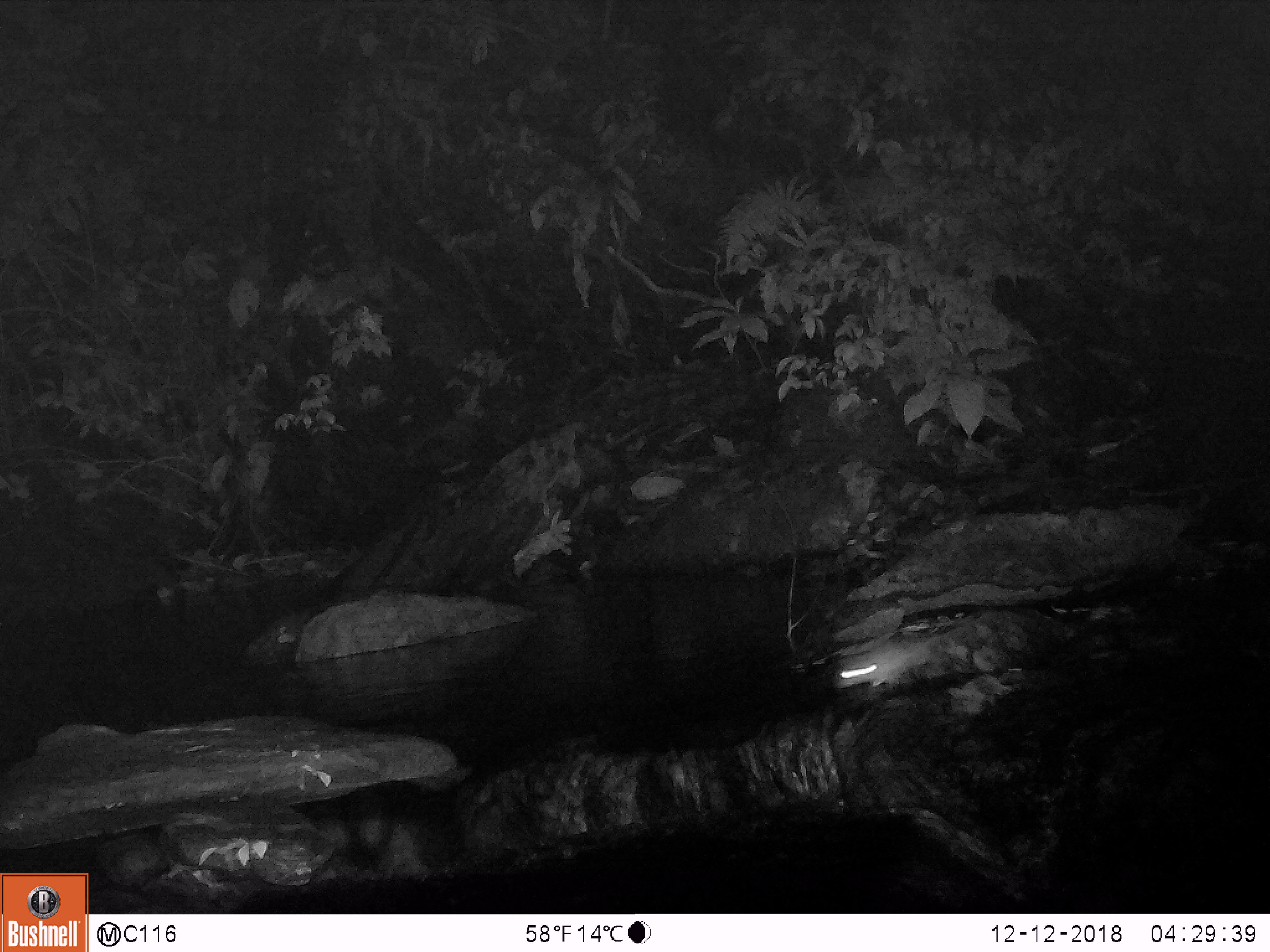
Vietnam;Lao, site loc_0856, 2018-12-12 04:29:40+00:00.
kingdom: Animalia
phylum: Chordata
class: Mammalia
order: Rodentia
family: Muridae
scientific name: Muridae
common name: old-world mice and rats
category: unidentified murid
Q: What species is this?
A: Unidentified murid (old-world mice and rats) (Muridae).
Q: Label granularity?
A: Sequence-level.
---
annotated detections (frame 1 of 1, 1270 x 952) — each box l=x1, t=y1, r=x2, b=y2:
unidentified murid: l=831, t=626, r=966, b=688